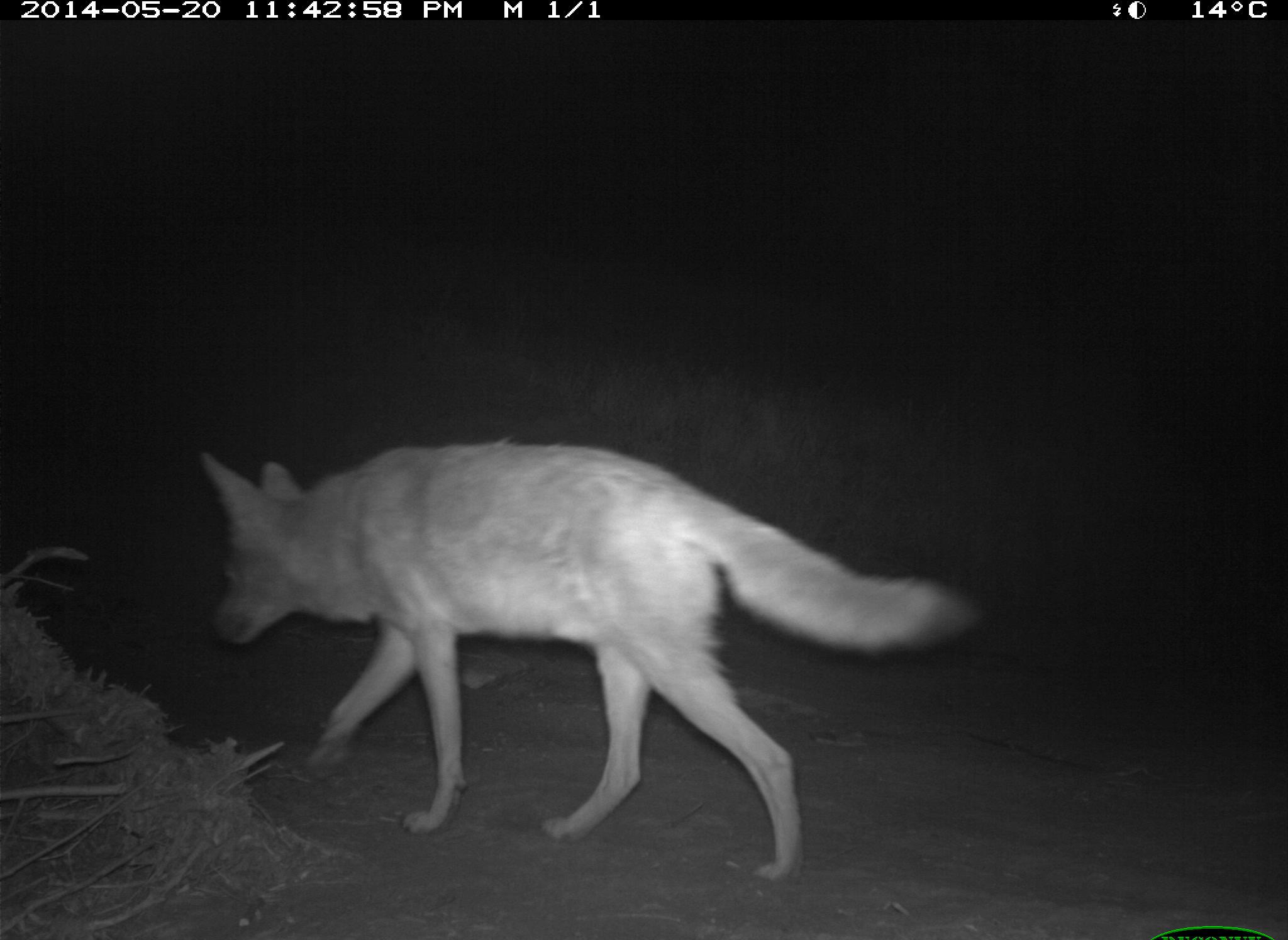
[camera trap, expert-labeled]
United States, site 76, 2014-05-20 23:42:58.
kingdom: Animalia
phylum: Chordata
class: Mammalia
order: Carnivora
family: Canidae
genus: Canis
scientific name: Canis latrans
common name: coyote